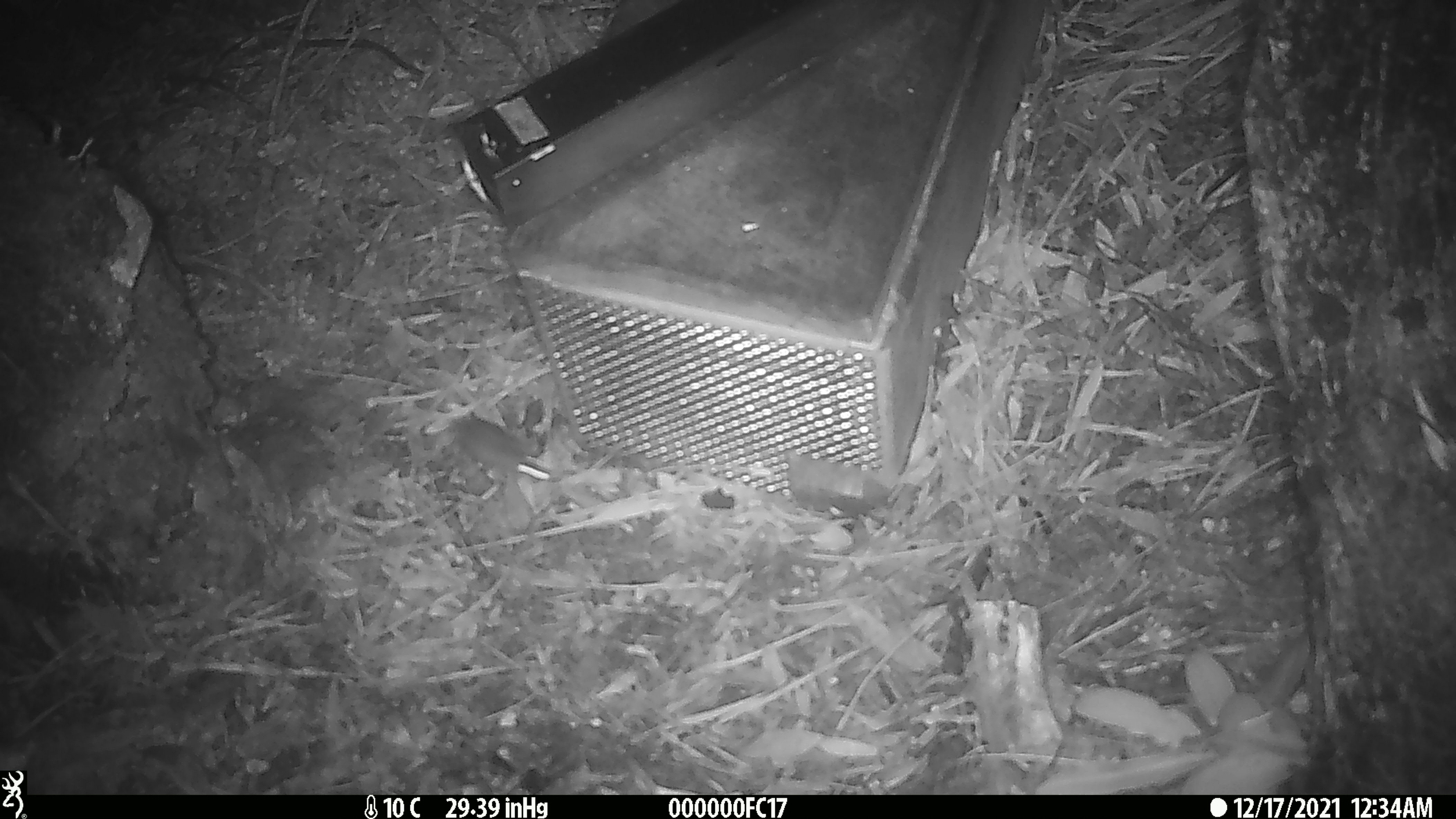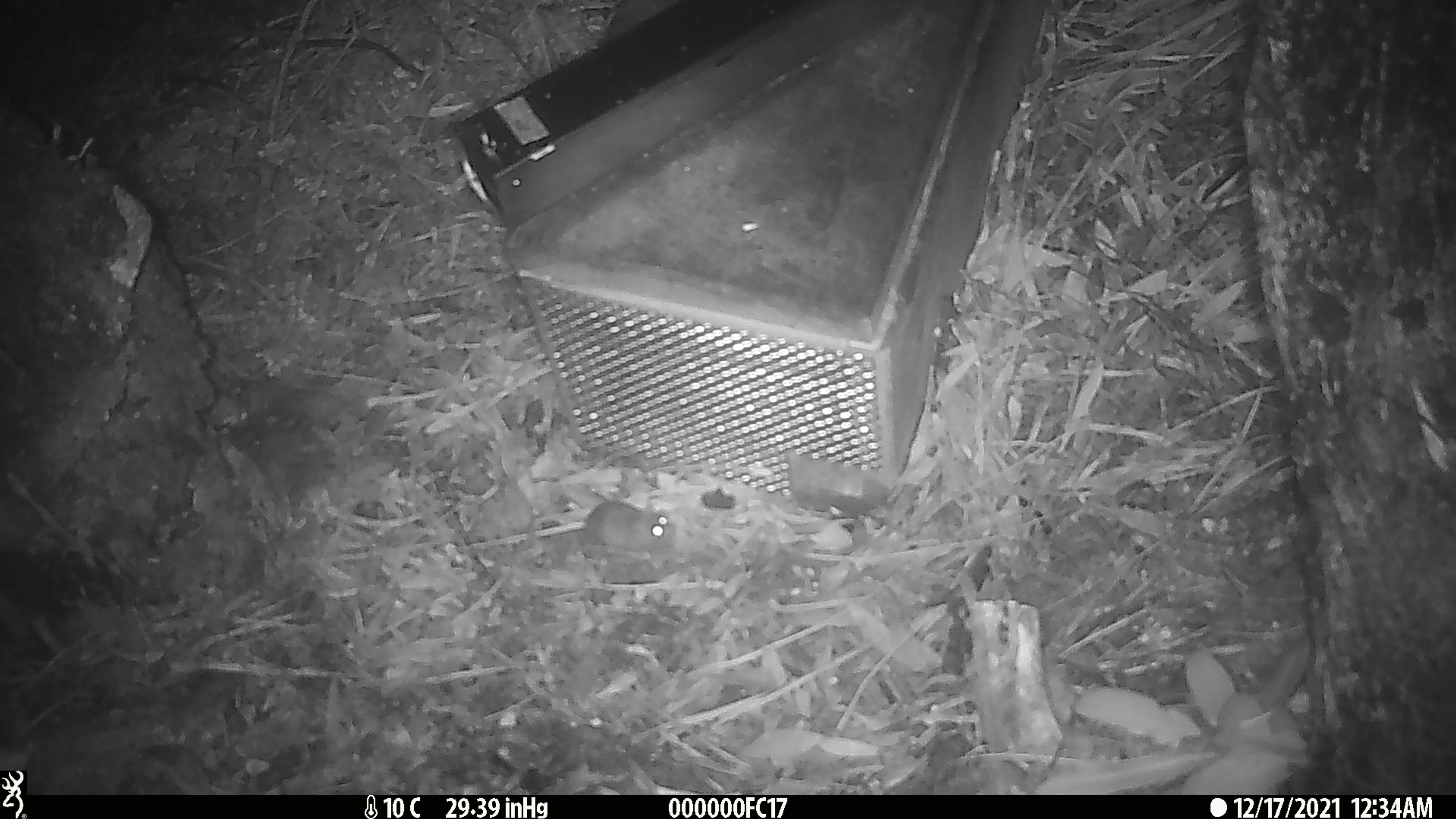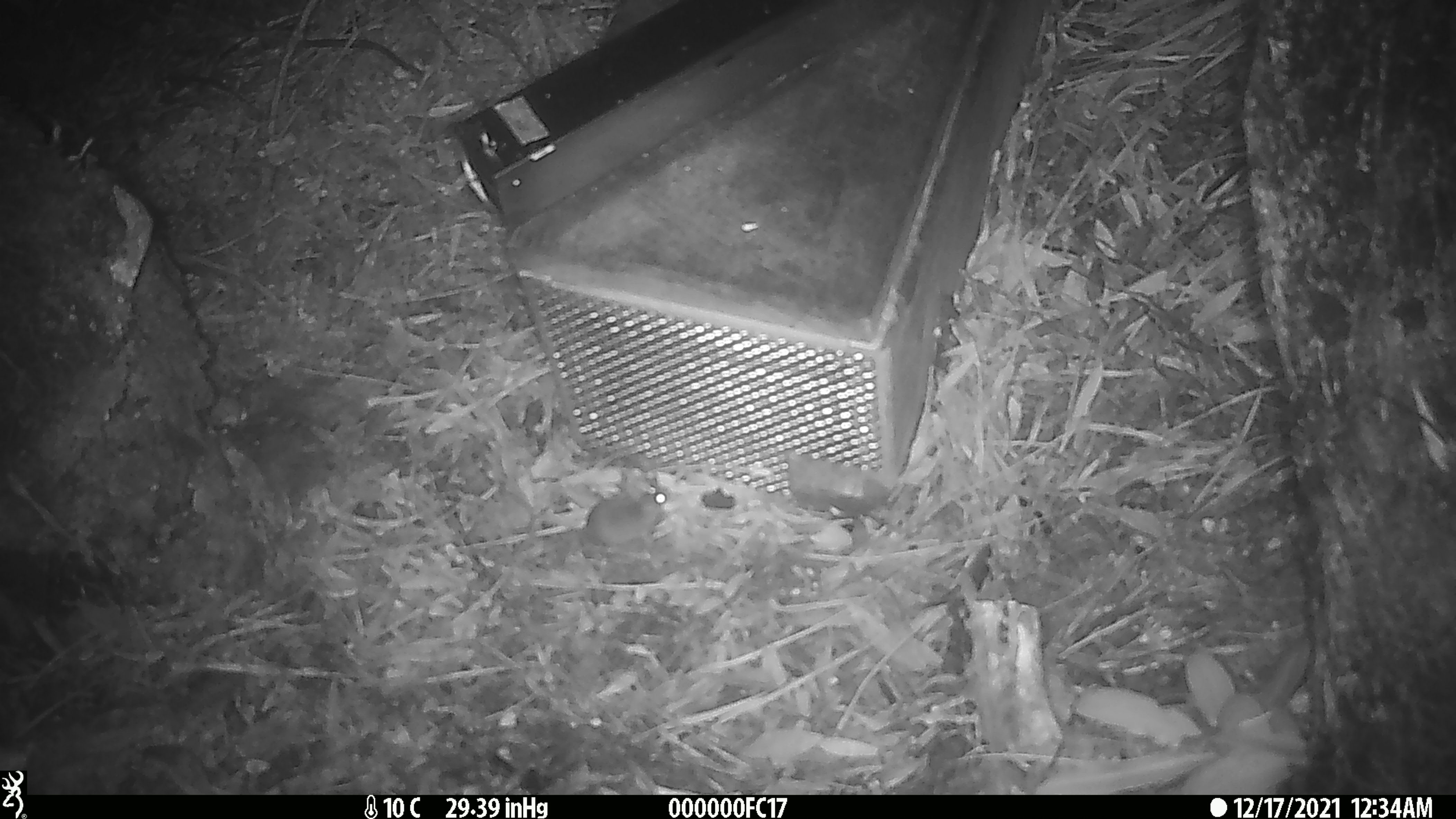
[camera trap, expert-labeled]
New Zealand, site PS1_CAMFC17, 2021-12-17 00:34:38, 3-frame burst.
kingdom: Animalia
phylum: Chordata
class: Mammalia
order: Rodentia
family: Muridae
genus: Mus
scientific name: Mus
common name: mouse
Mouse (Mus).